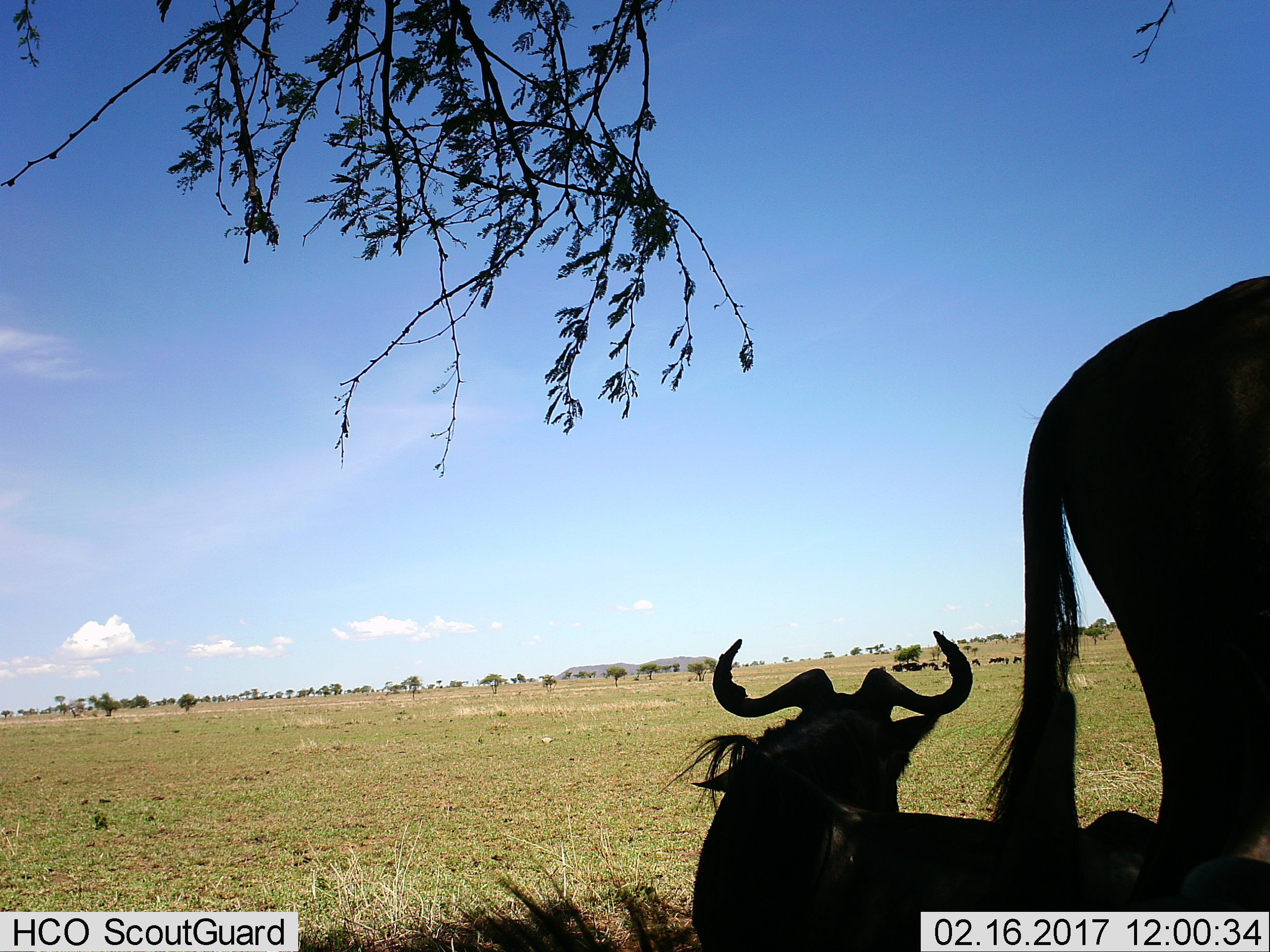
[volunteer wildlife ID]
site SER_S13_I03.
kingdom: Animalia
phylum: Chordata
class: Mammalia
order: Artiodactyla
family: Bovidae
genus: Connochaetes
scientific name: Connochaetes taurinus taurinus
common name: blue wildebeest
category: wildebeestblue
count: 10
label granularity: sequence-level